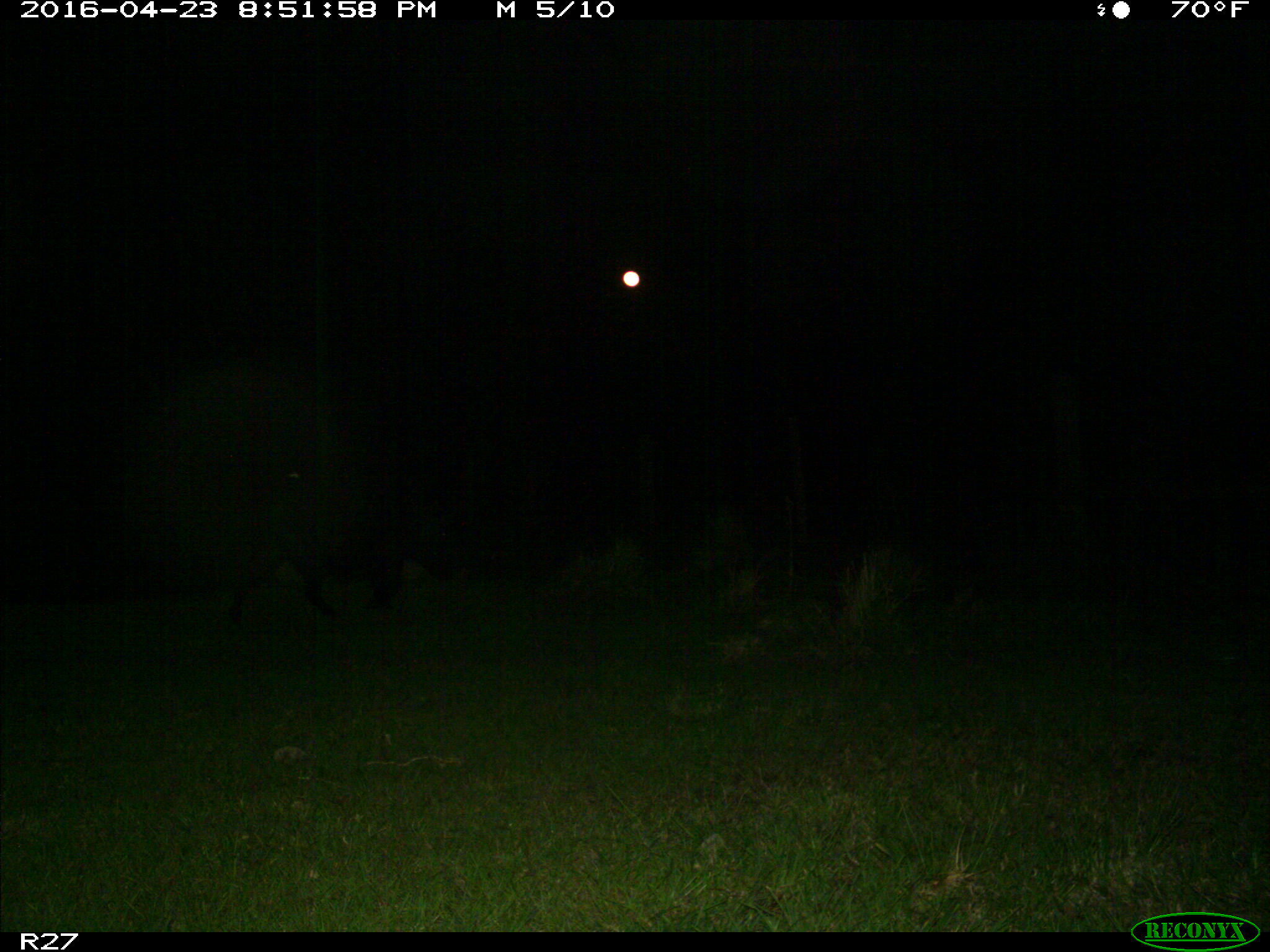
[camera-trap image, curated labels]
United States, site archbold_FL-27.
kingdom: Animalia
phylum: Chordata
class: Mammalia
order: Artiodactyla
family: Suidae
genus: Sus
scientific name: Sus scrofa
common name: wild boar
Sus scrofa (wild boar).